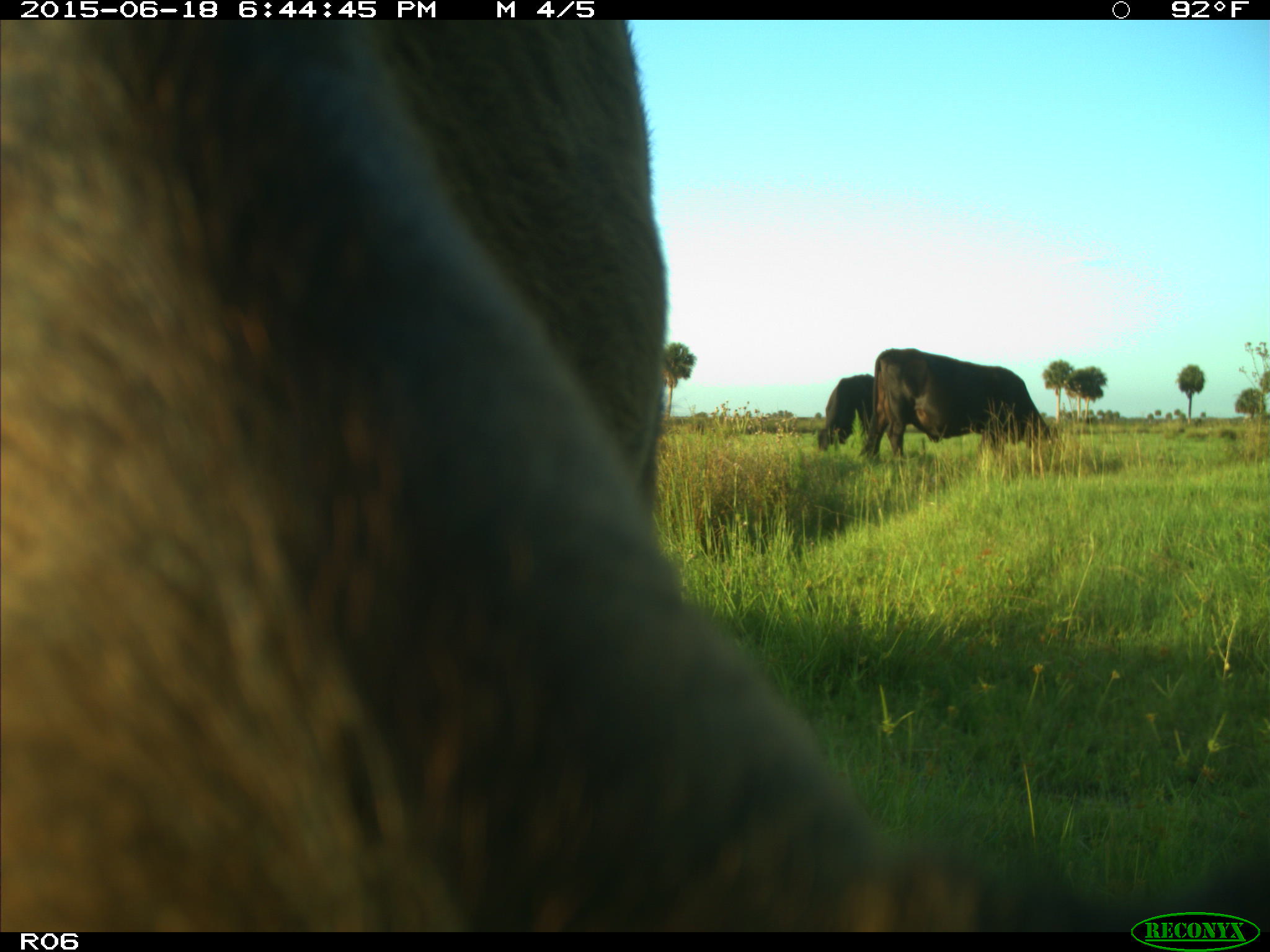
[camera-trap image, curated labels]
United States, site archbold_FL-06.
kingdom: Animalia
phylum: Chordata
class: Mammalia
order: Artiodactyla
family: Bovidae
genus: Bos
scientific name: Bos taurus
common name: domestic cow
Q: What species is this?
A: Bos taurus (domestic cow).